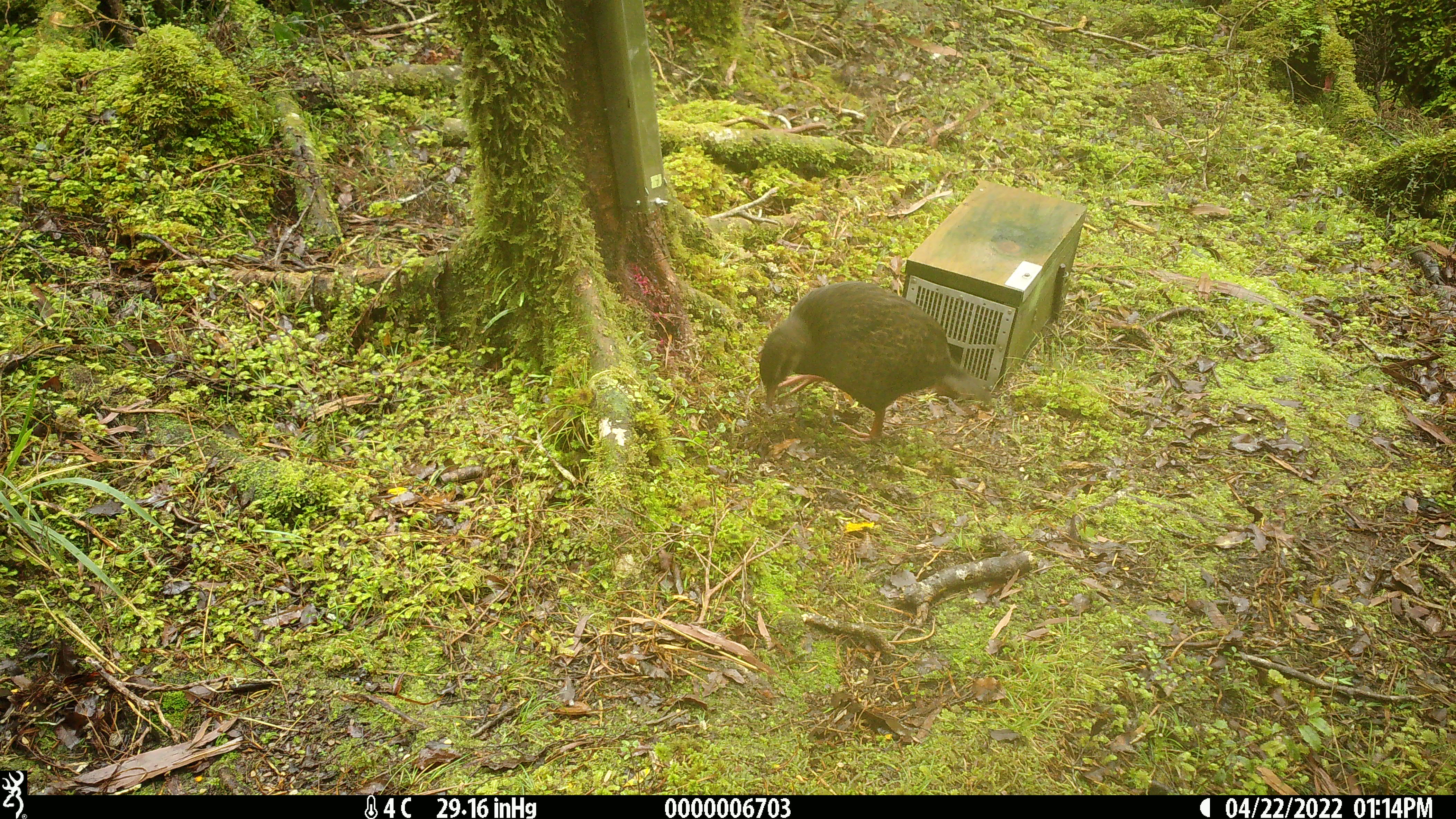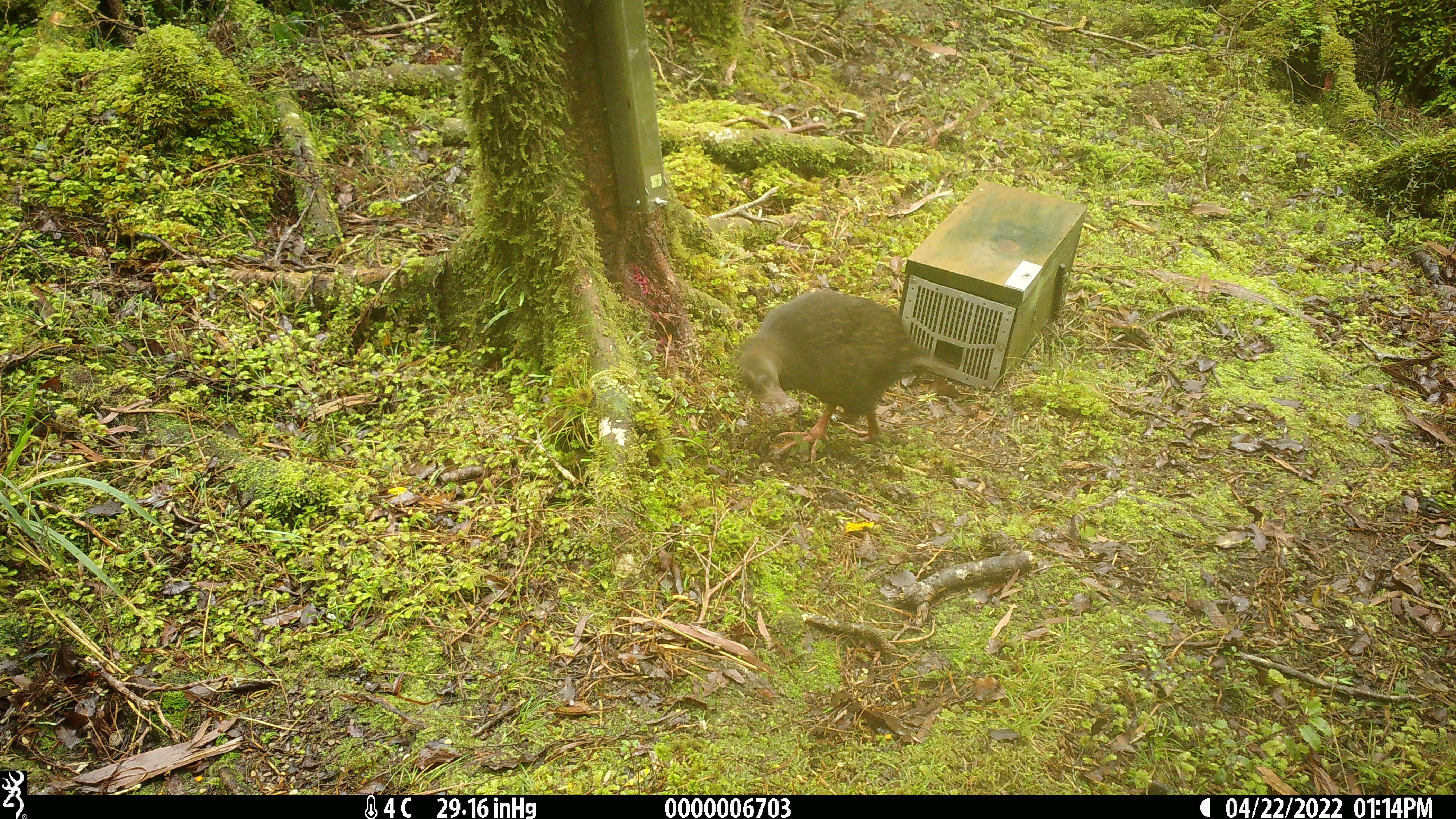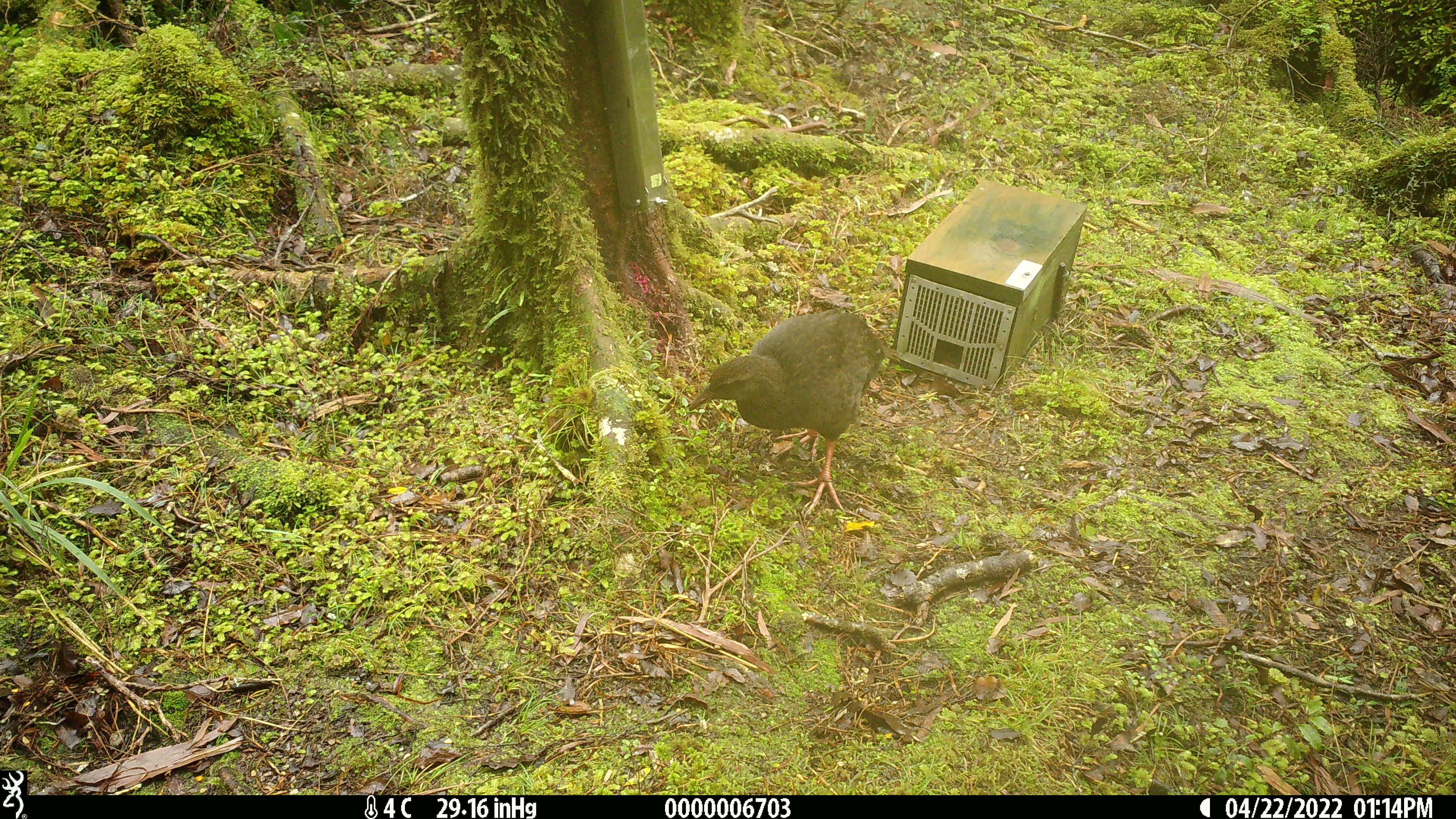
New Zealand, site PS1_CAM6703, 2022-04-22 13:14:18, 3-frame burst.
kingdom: Animalia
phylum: Chordata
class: Aves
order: Gruiformes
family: Rallidae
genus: Gallirallus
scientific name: Gallirallus australis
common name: weka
Weka (Gallirallus australis).